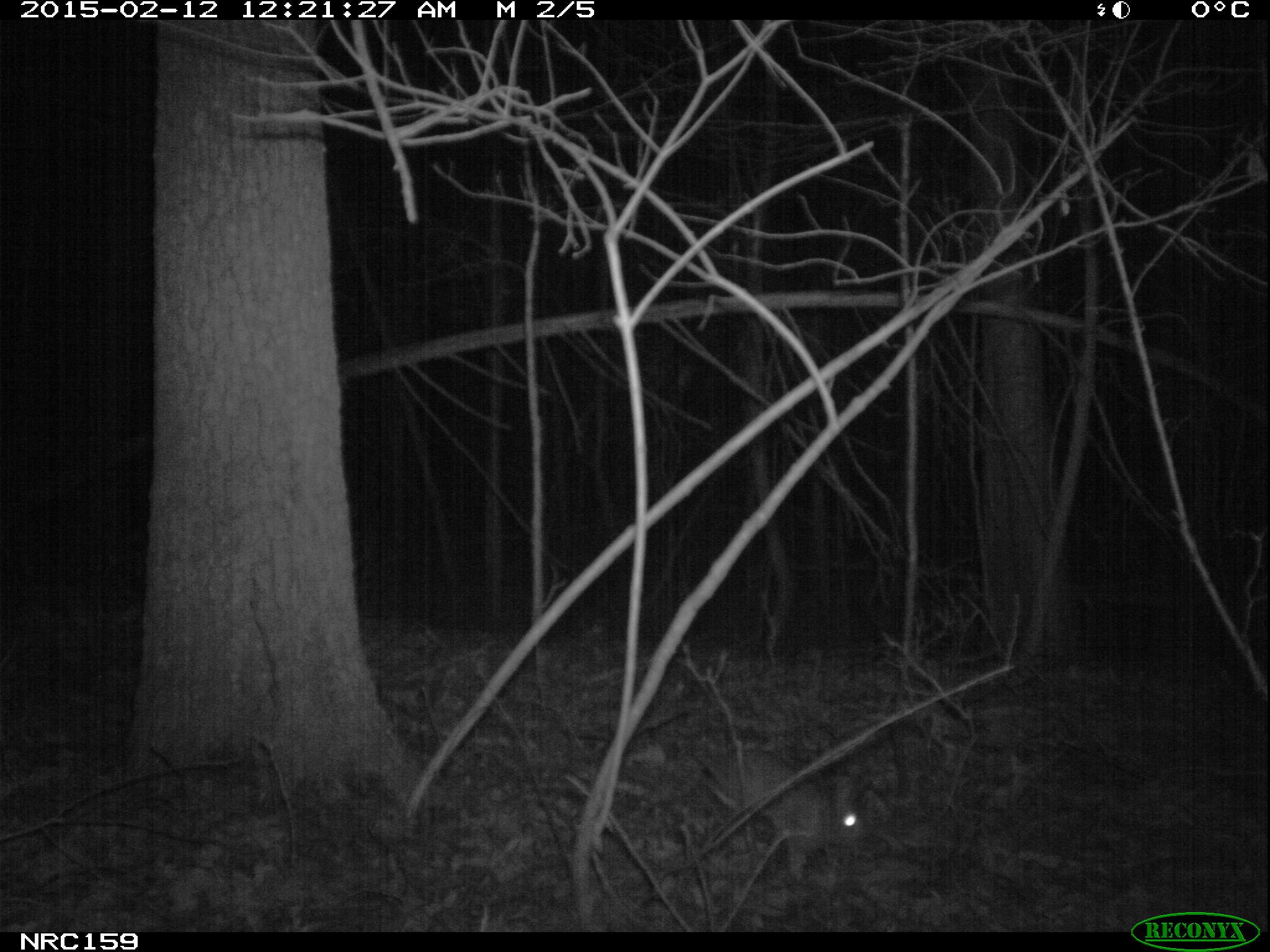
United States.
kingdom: Animalia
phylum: Chordata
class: Mammalia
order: Lagomorpha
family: Leporidae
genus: Sylvilagus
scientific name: Sylvilagus floridanus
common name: eastern cottontail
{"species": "Eastern Cottontail (Sylvilagus floridanus)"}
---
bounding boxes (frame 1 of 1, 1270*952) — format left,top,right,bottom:
Eastern Cottontail: 700,736,875,888